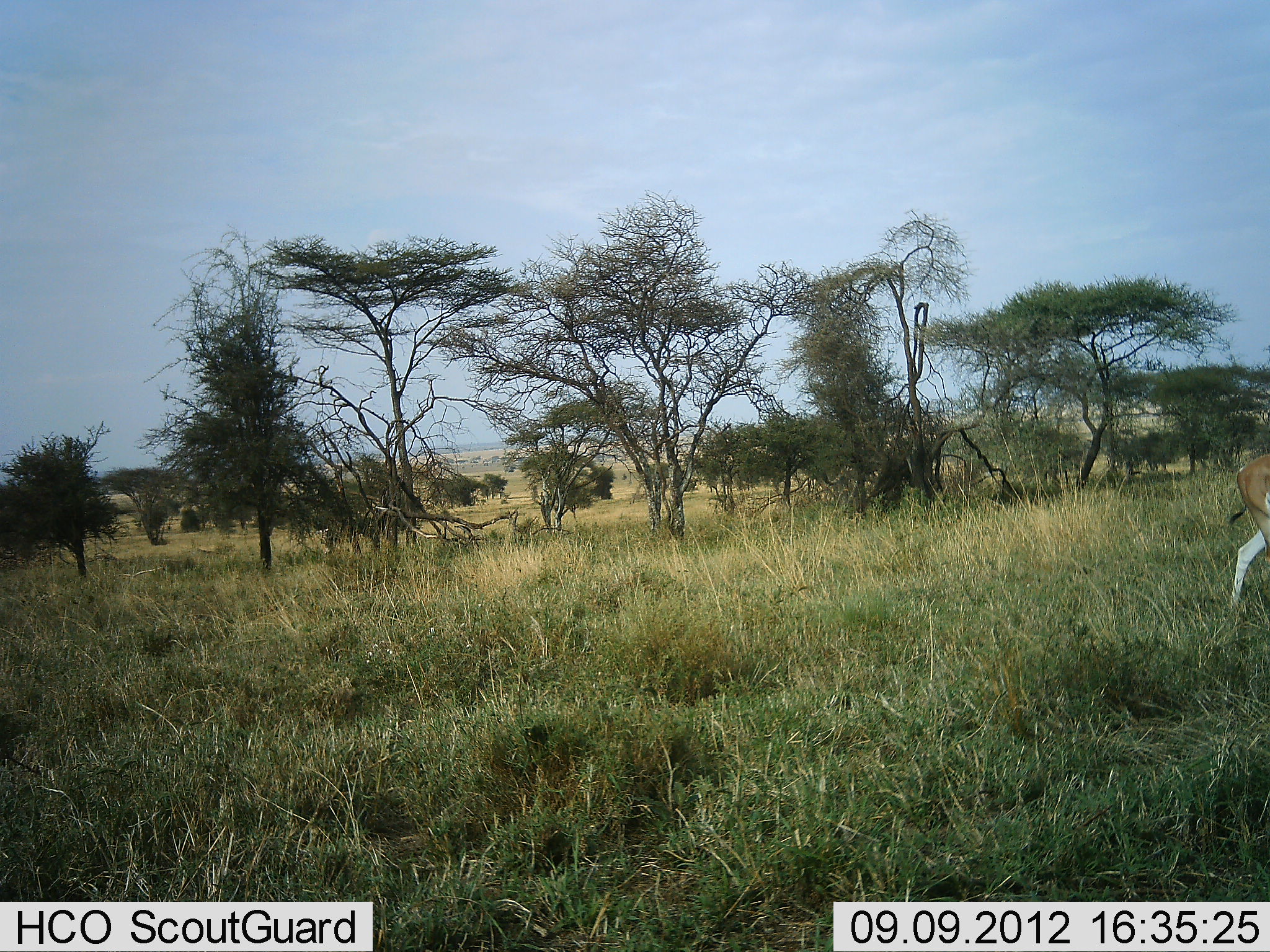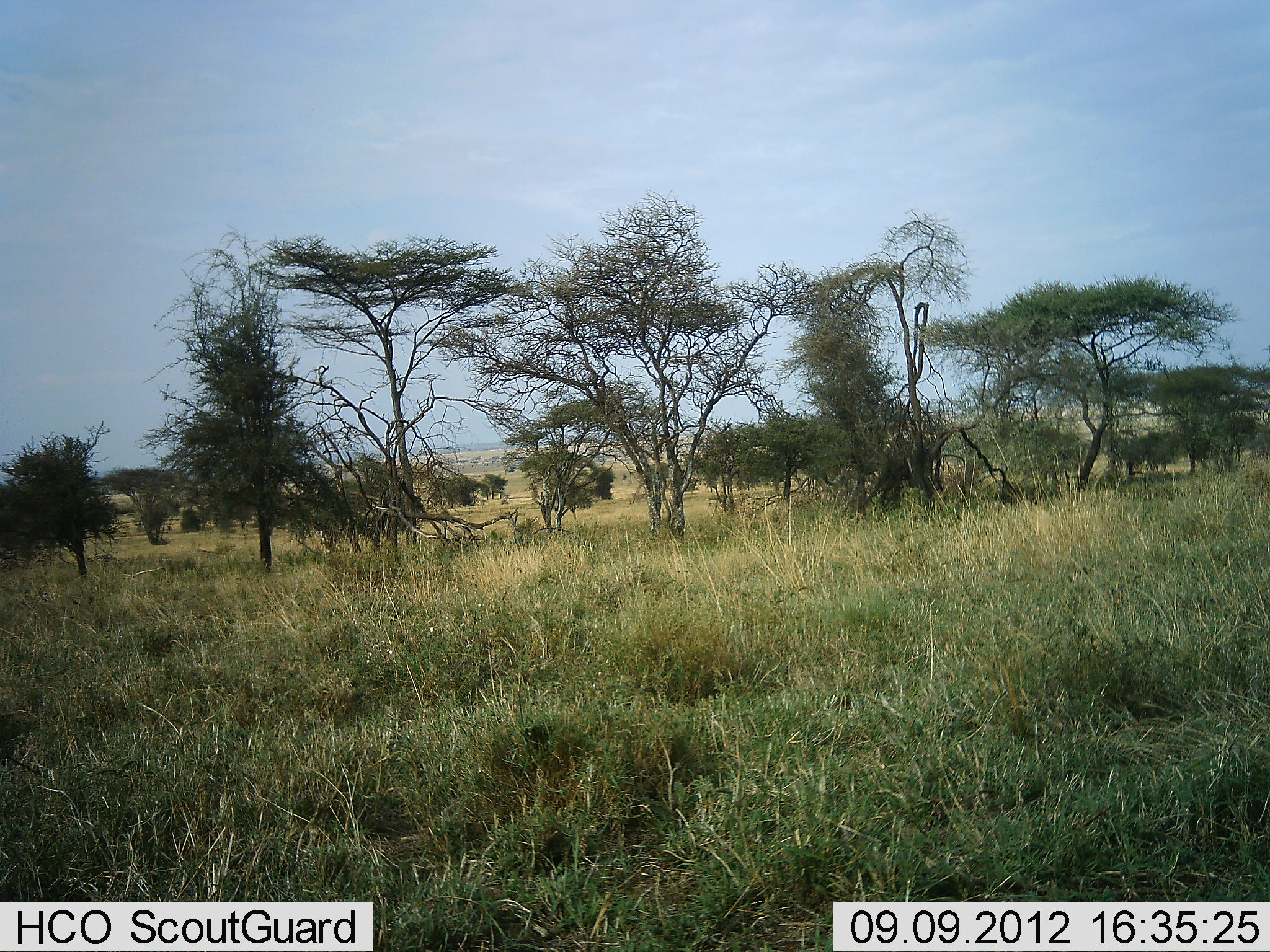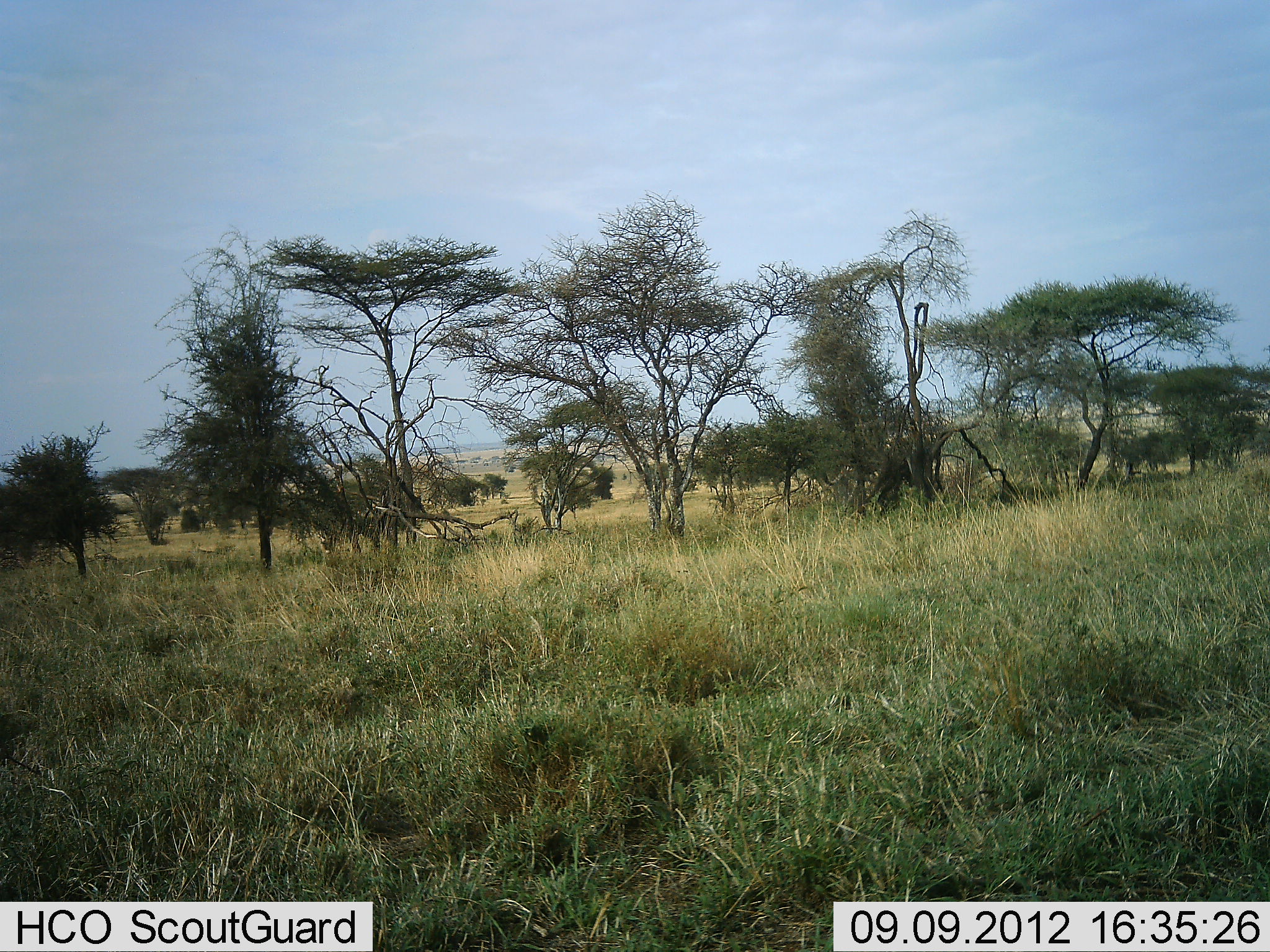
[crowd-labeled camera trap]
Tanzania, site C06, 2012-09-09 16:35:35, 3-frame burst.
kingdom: Animalia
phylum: Chordata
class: Mammalia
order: Artiodactyla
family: Bovidae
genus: Nanger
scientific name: Nanger granti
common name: grant's gazelle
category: gazellegrants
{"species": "gazellegrants (grant's gazelle) (Nanger granti)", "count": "1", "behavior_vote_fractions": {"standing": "0%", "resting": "0%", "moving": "100%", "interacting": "0%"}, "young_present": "0%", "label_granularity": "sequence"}